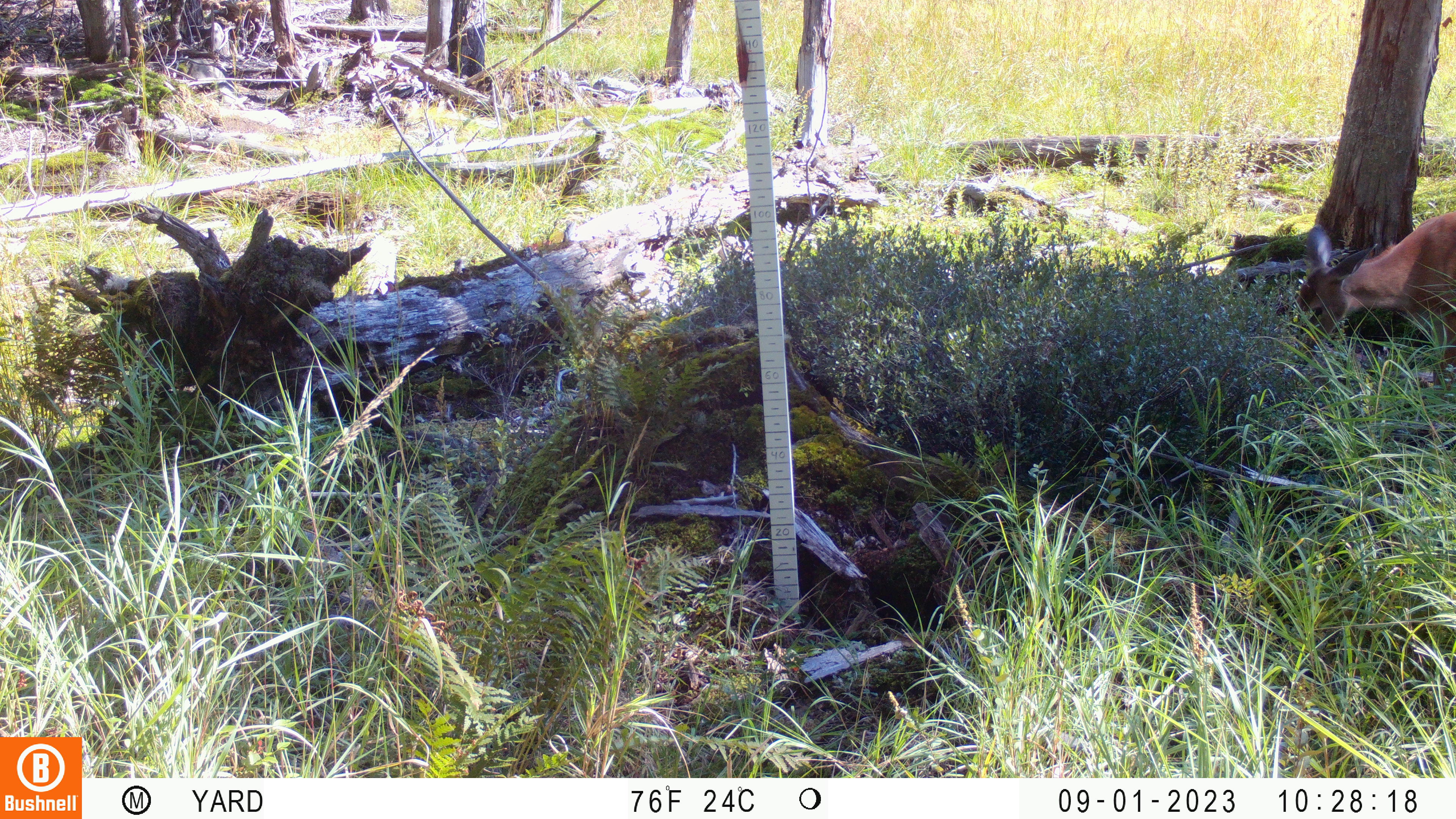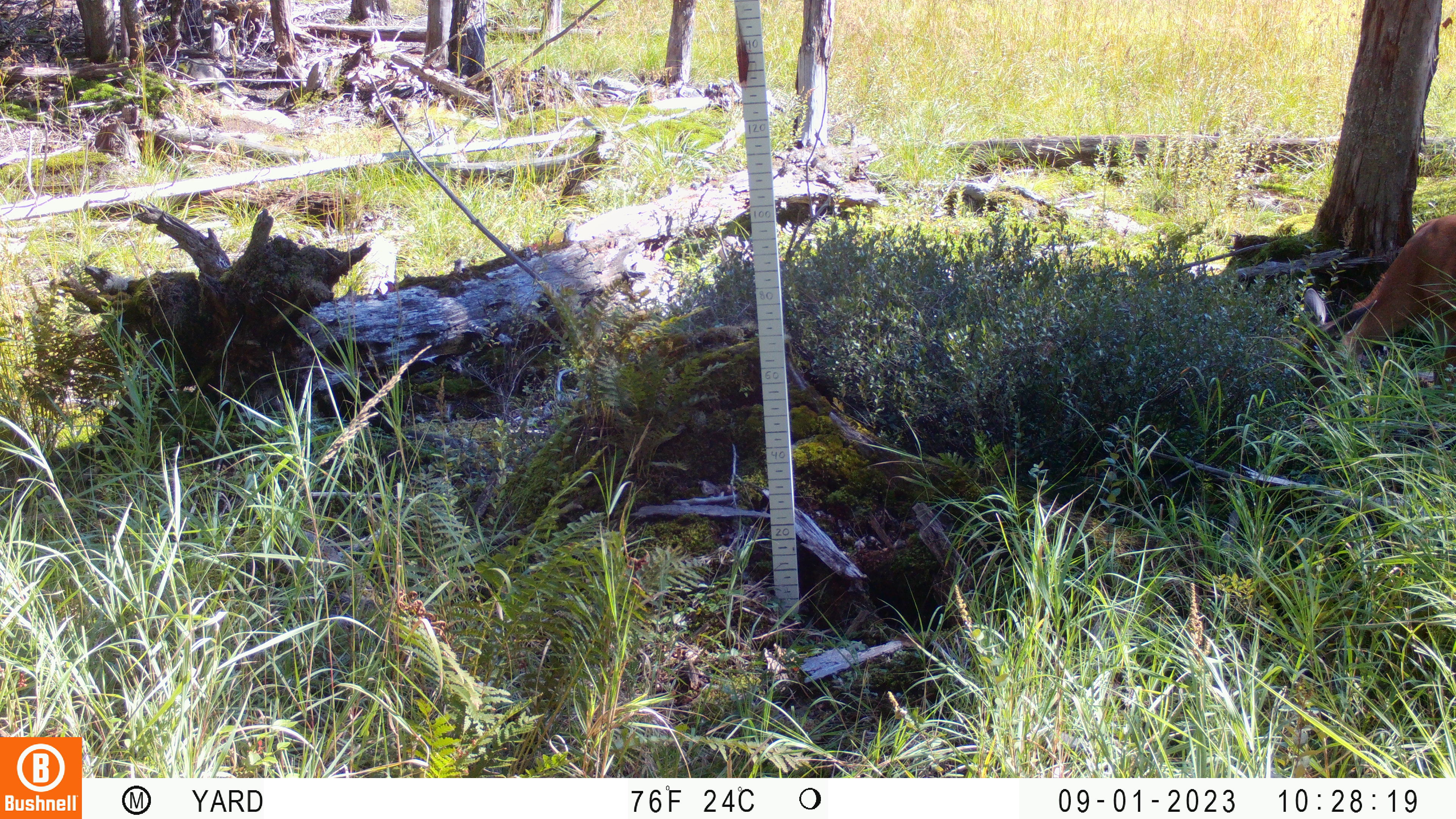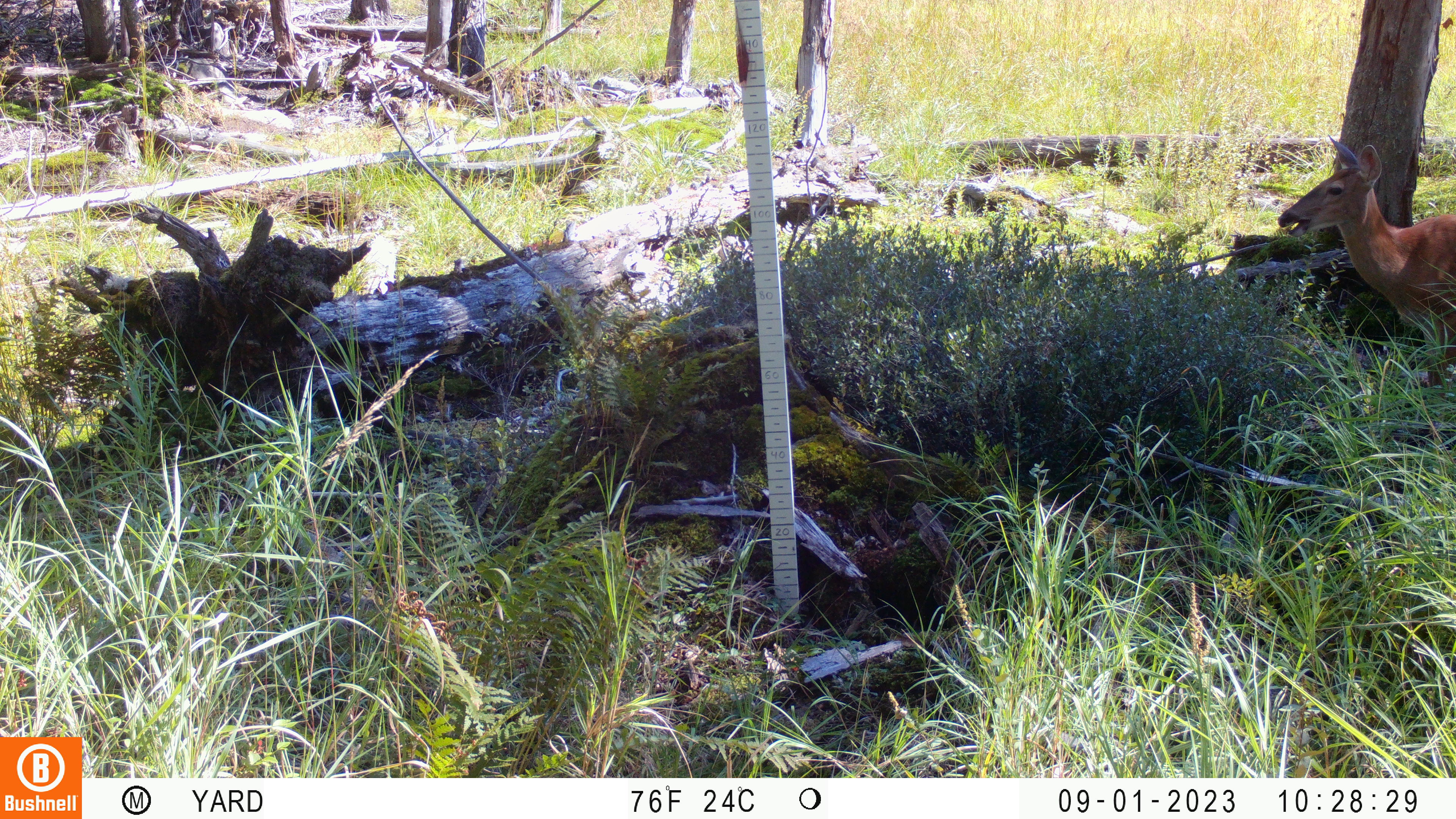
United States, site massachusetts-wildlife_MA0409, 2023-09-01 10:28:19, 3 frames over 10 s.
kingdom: Animalia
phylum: Chordata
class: Mammalia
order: Artiodactyla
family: Cervidae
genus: Odocoileus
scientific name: Odocoileus virginianus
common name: white-tailed deer